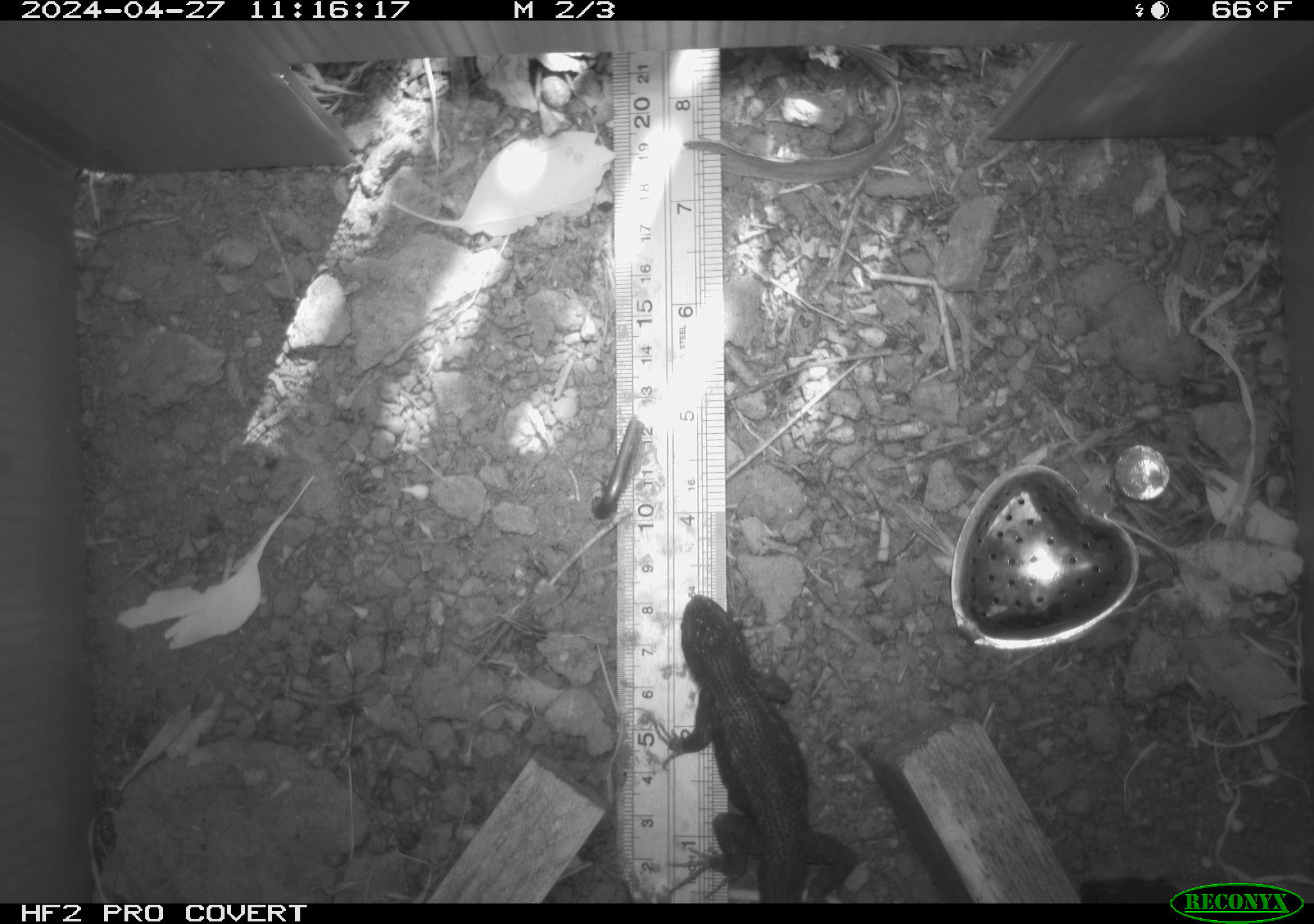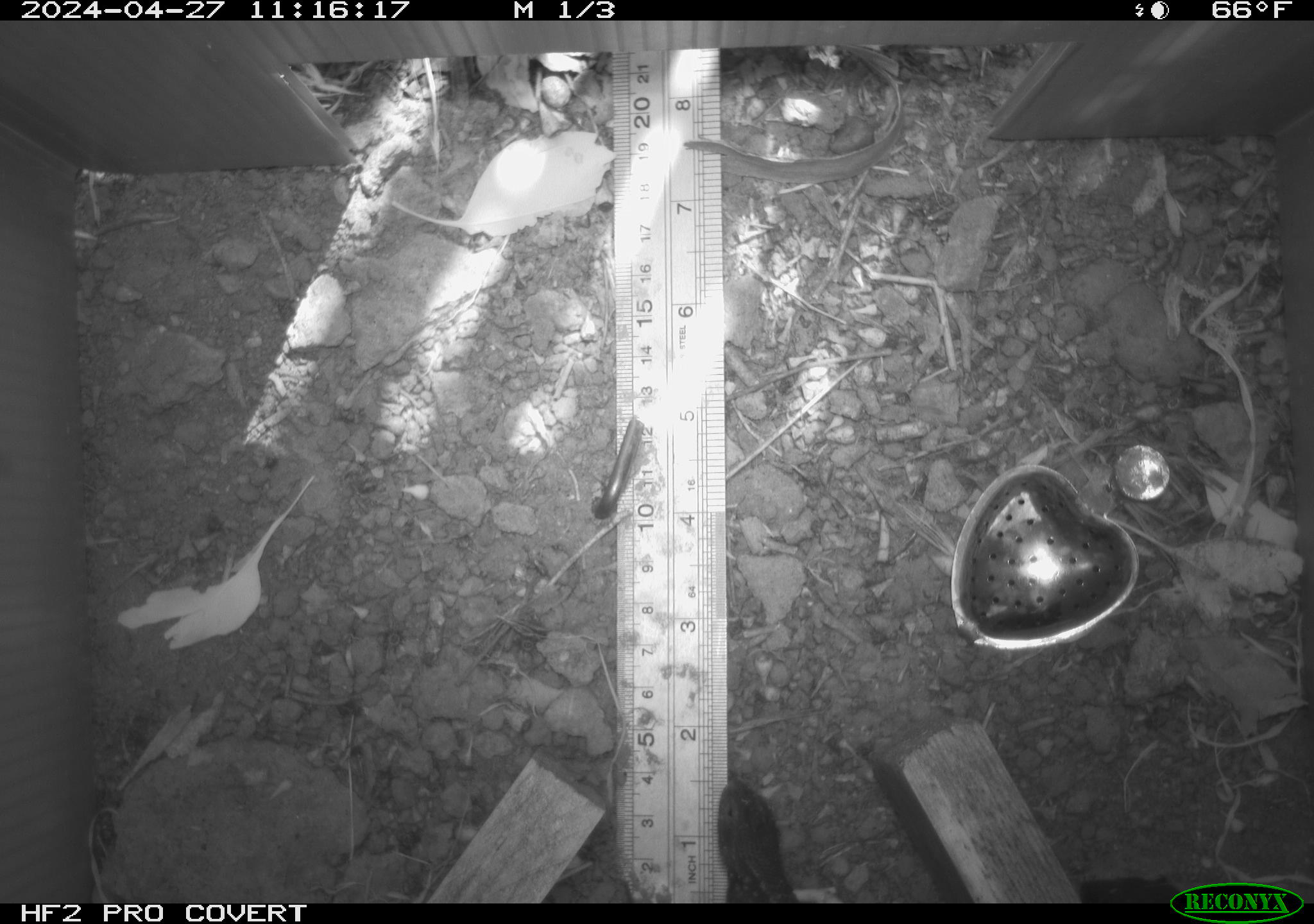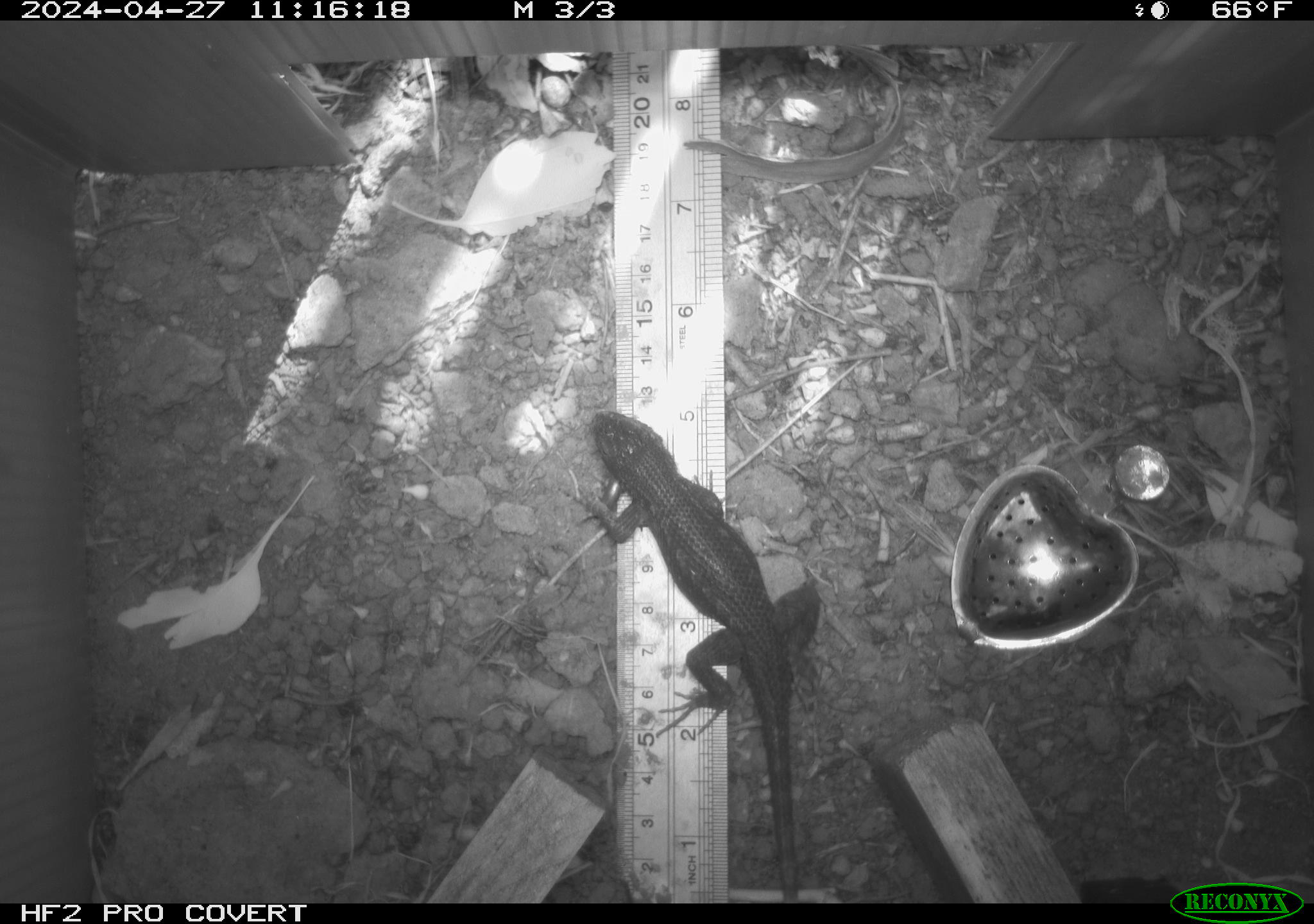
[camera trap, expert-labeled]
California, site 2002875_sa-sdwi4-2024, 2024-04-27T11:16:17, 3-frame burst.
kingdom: Animalia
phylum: Chordata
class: Reptilia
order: Squamata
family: Phrynosomatidae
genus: Sceloporus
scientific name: Sceloporus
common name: spiny lizards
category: sceloporus species